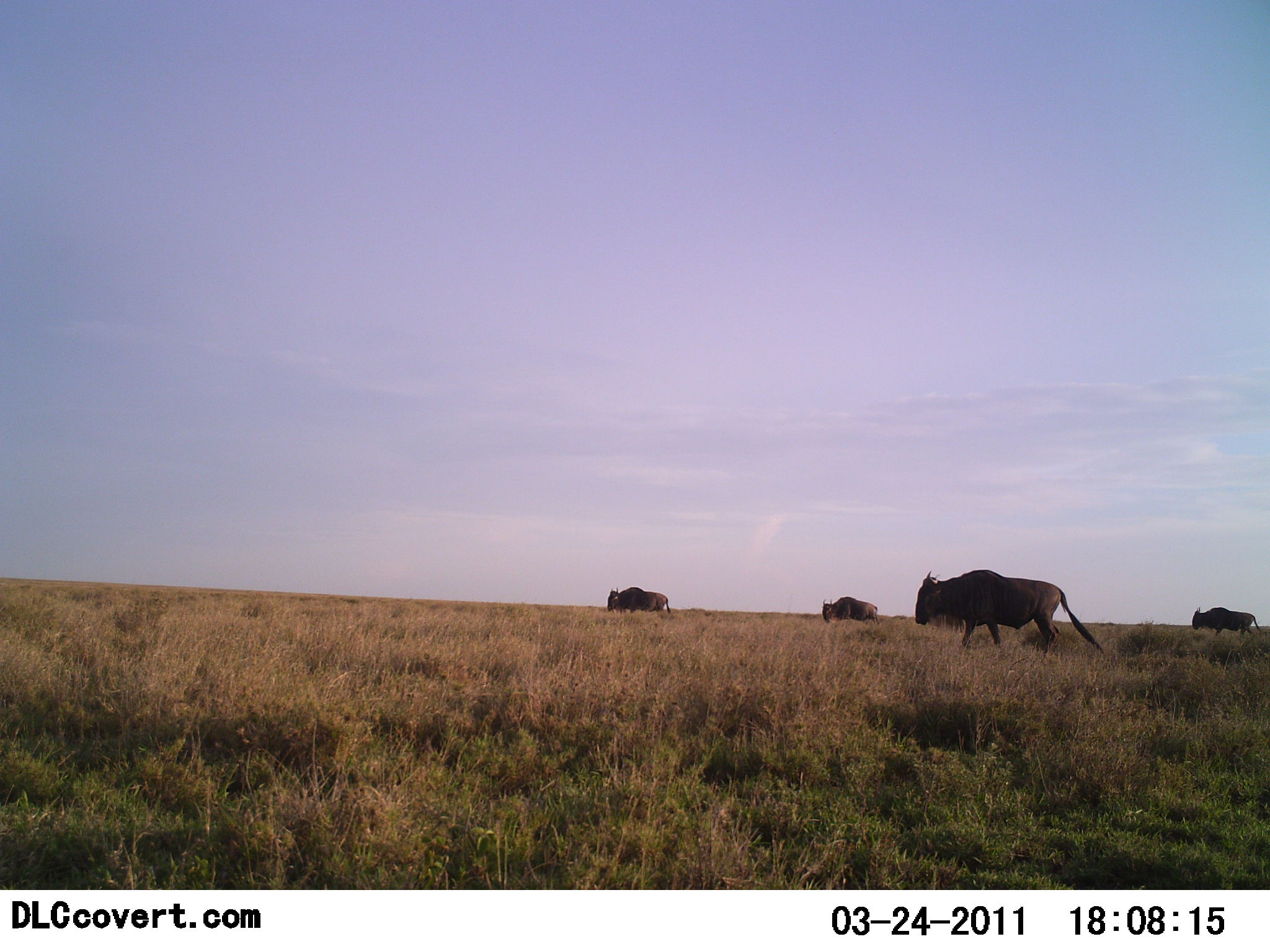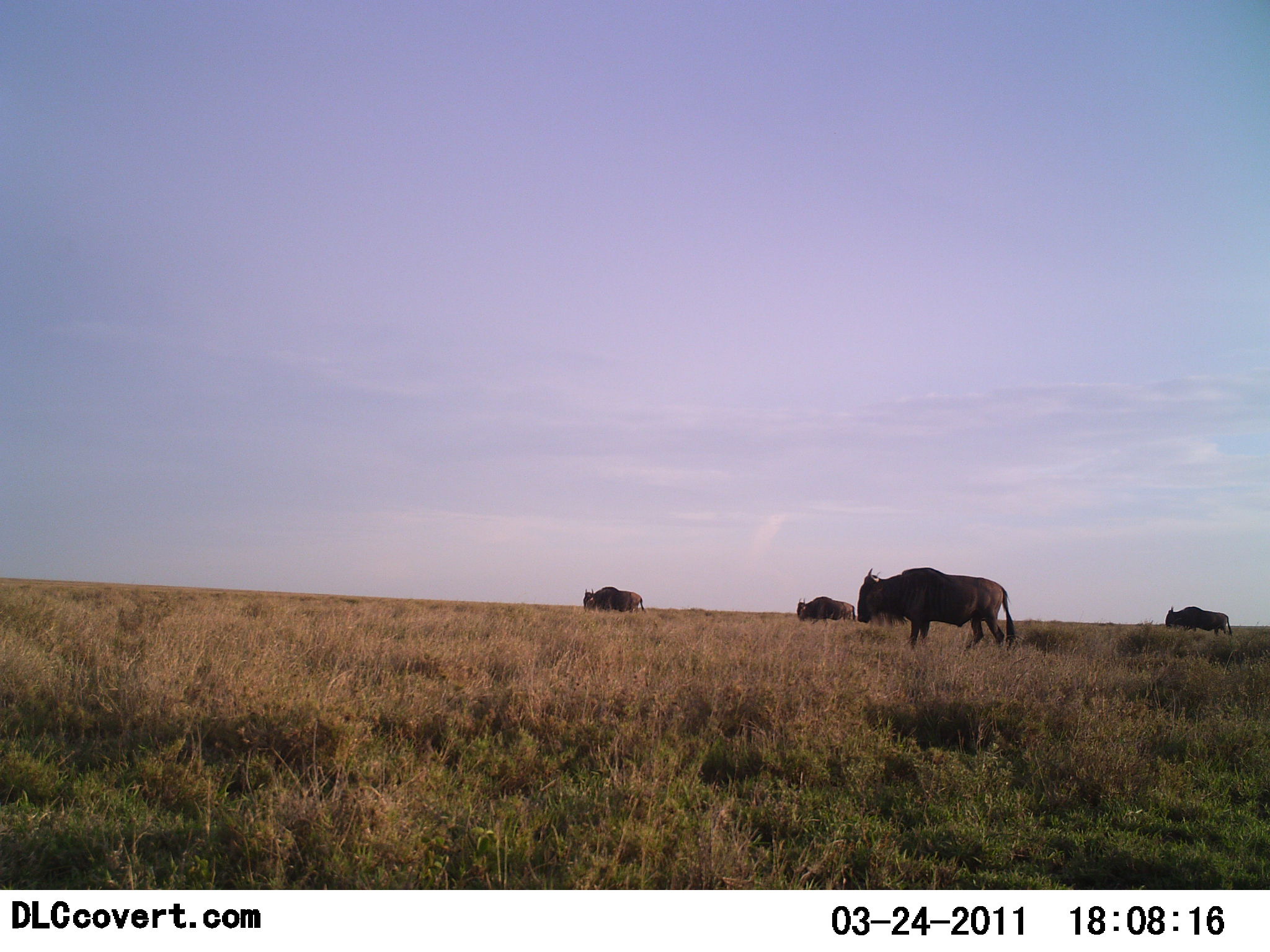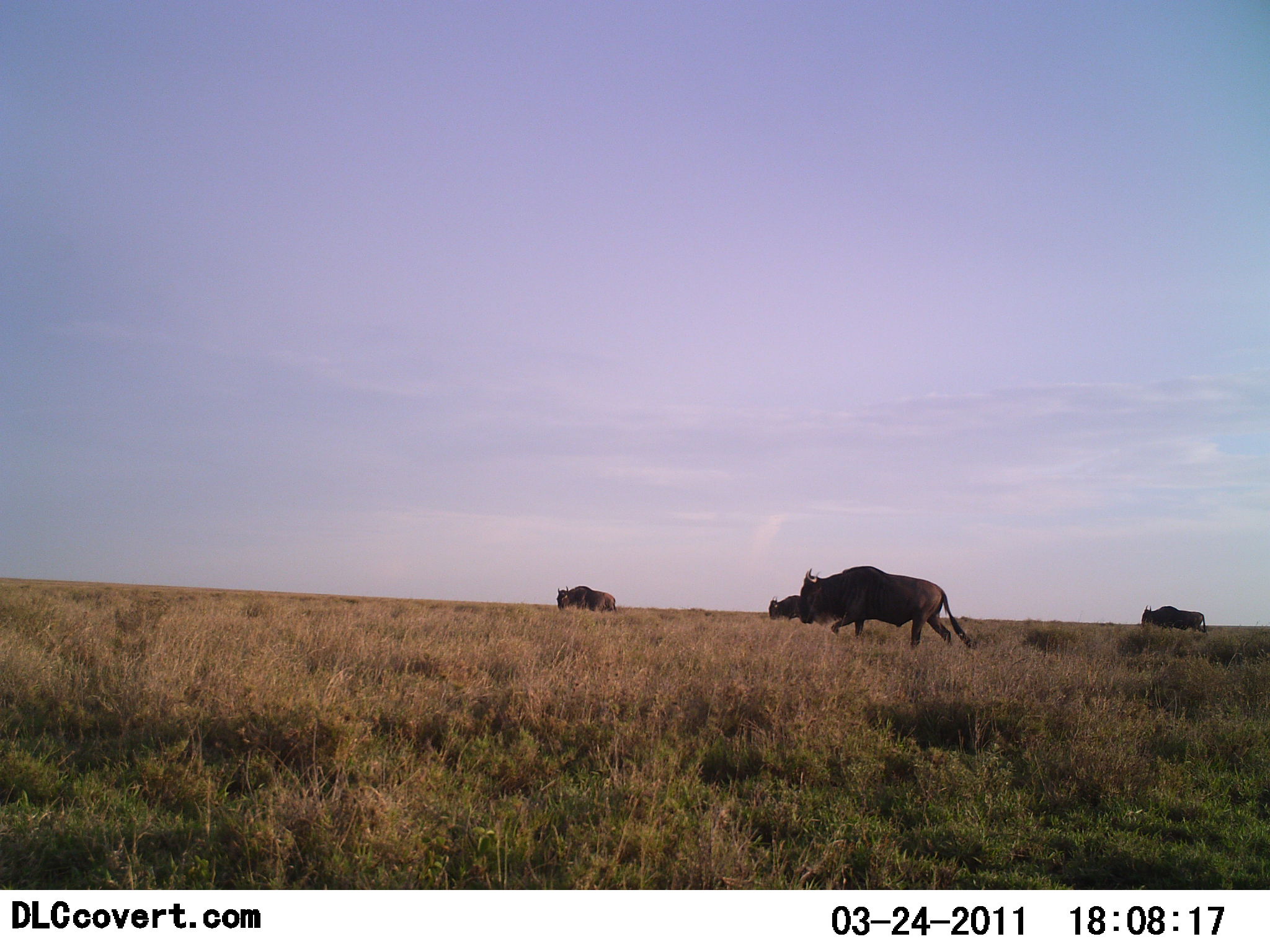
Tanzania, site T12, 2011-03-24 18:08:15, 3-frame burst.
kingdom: Animalia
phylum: Chordata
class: Mammalia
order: Artiodactyla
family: Bovidae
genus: Connochaetes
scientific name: Connochaetes taurinus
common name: blue wildebeest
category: wildebeest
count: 4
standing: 8%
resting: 0%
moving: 100%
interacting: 0%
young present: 0%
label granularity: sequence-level